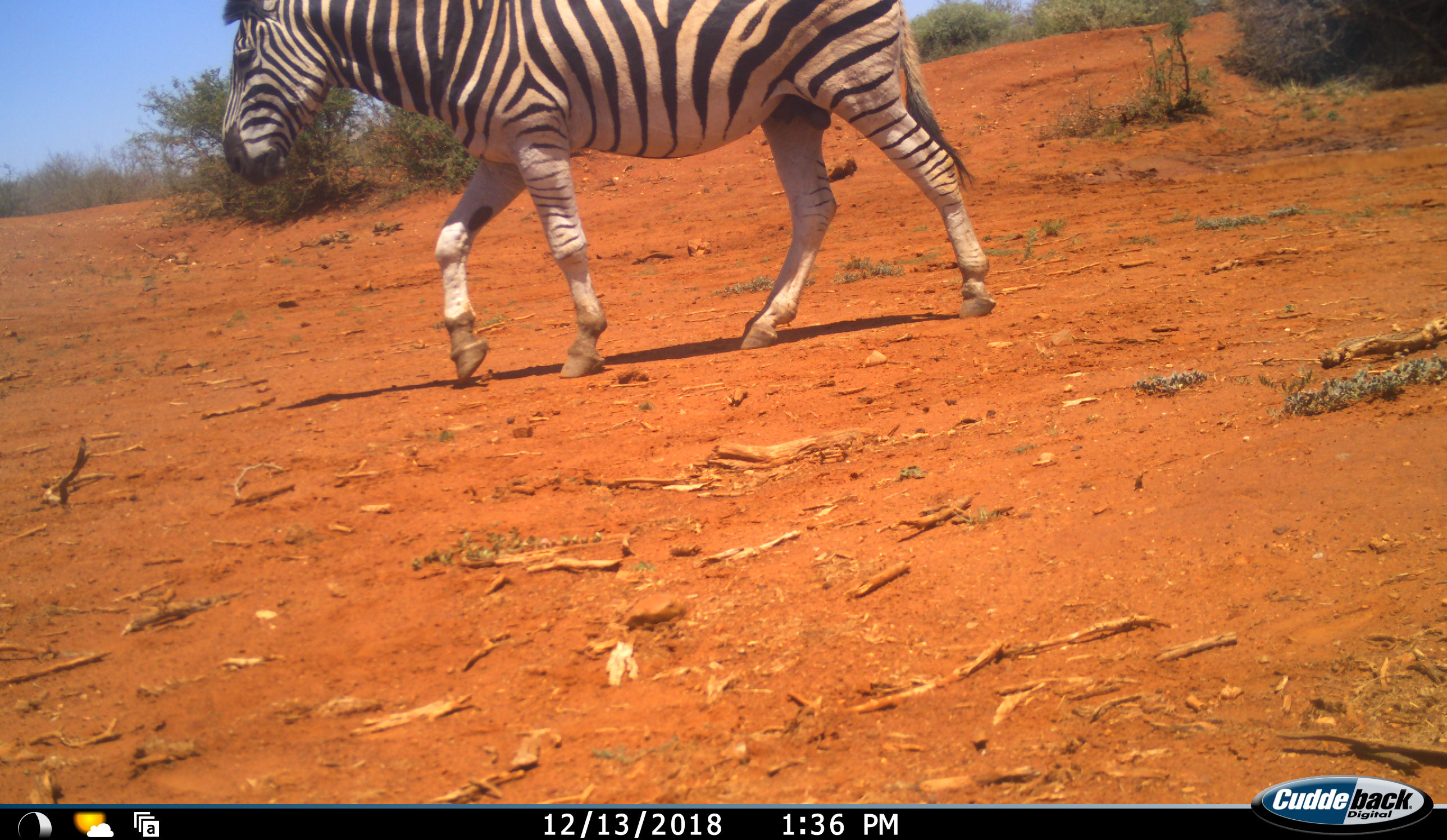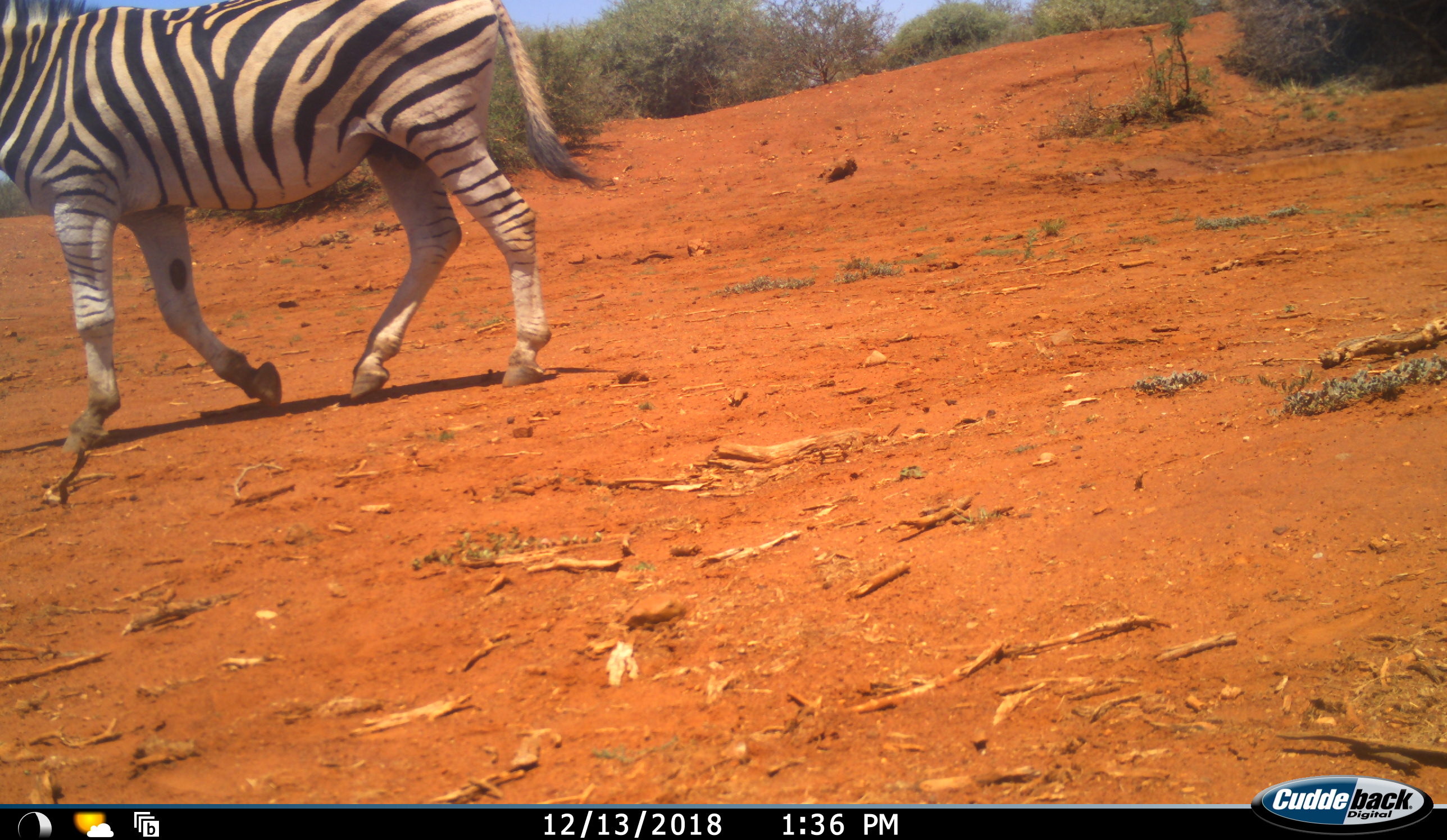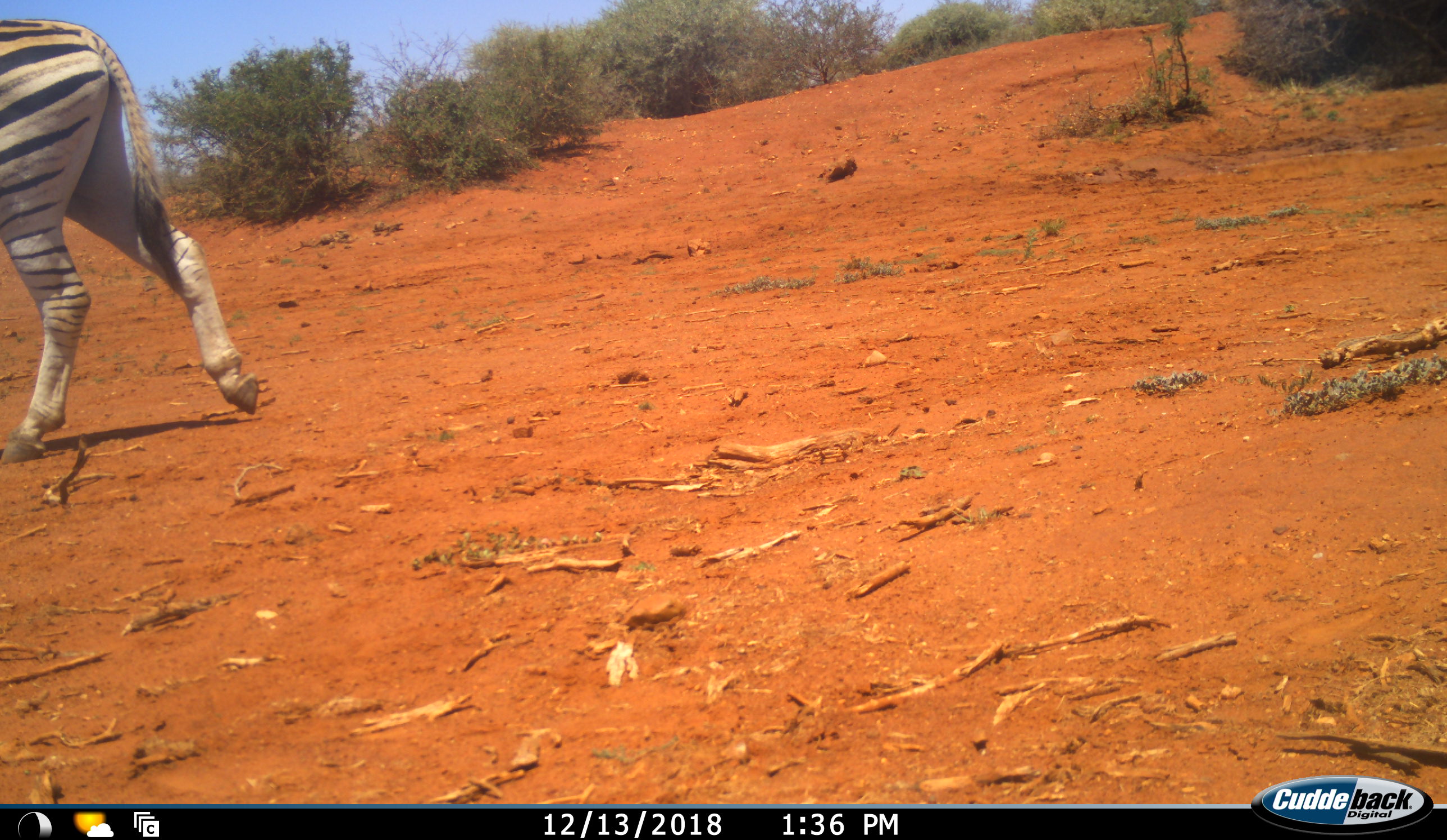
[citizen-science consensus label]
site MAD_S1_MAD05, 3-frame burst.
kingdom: Animalia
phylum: Chordata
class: Mammalia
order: Perissodactyla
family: Equidae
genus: Equus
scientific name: Equus quagga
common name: plains zebra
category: zebraplains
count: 1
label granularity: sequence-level